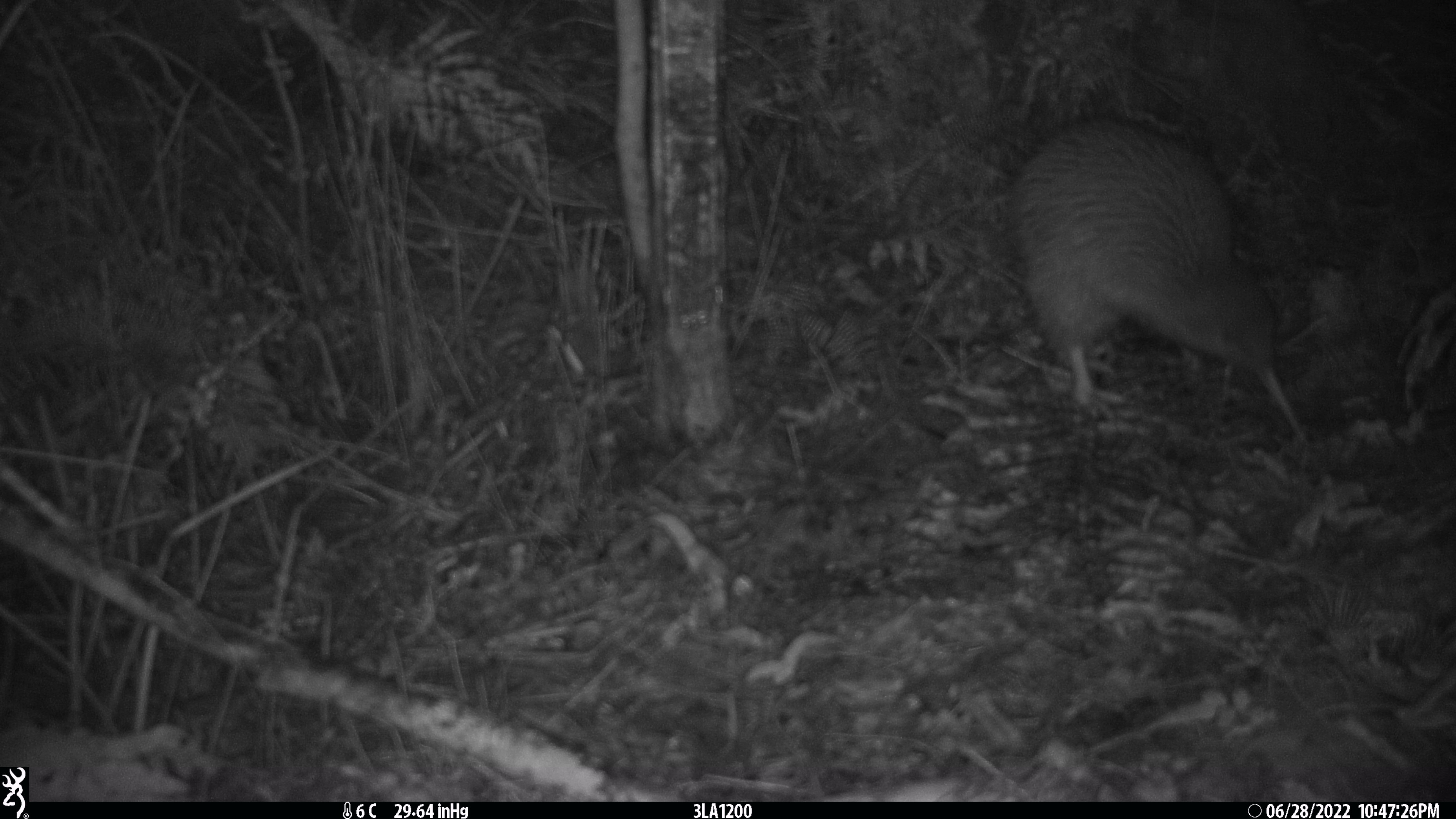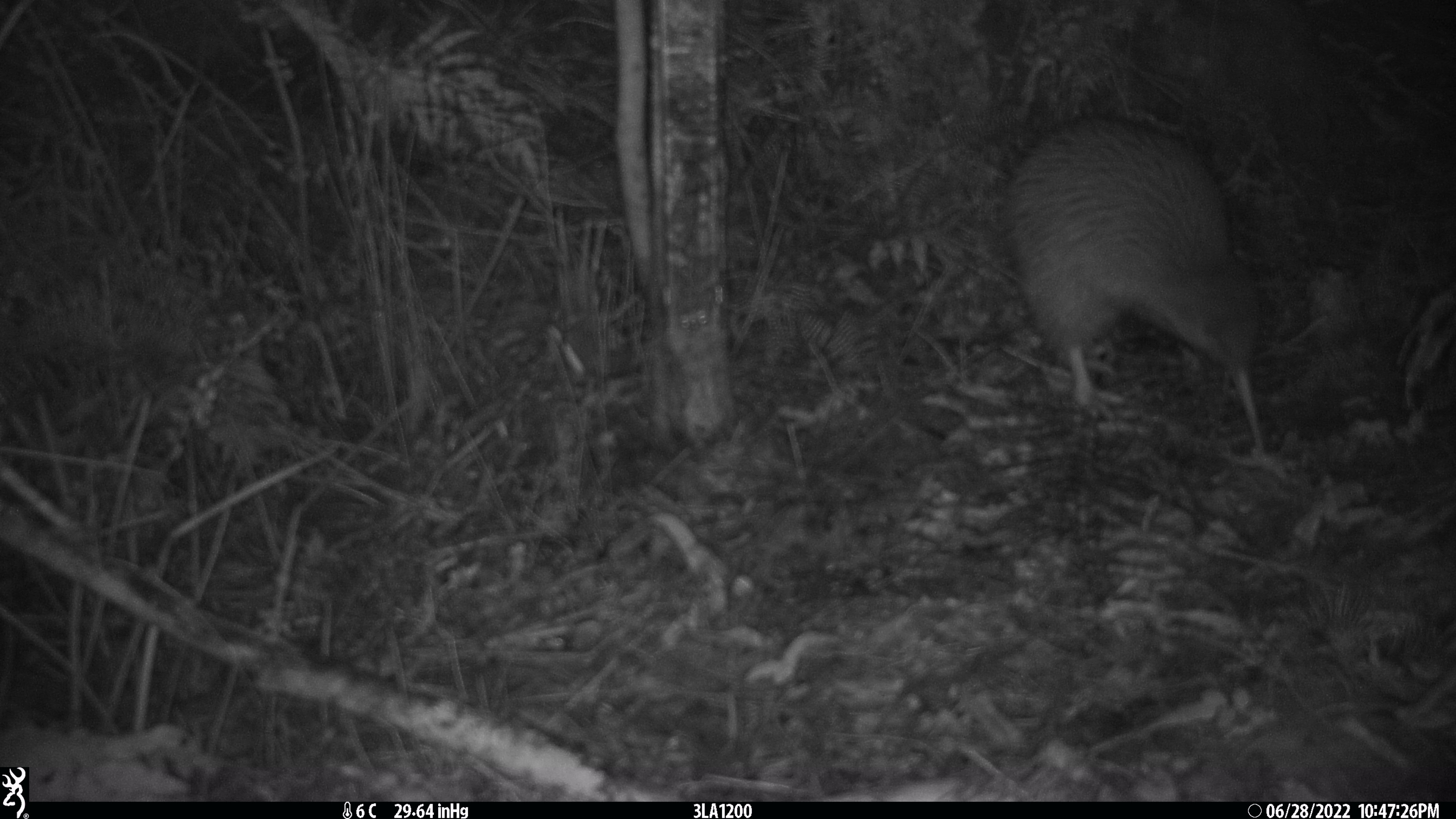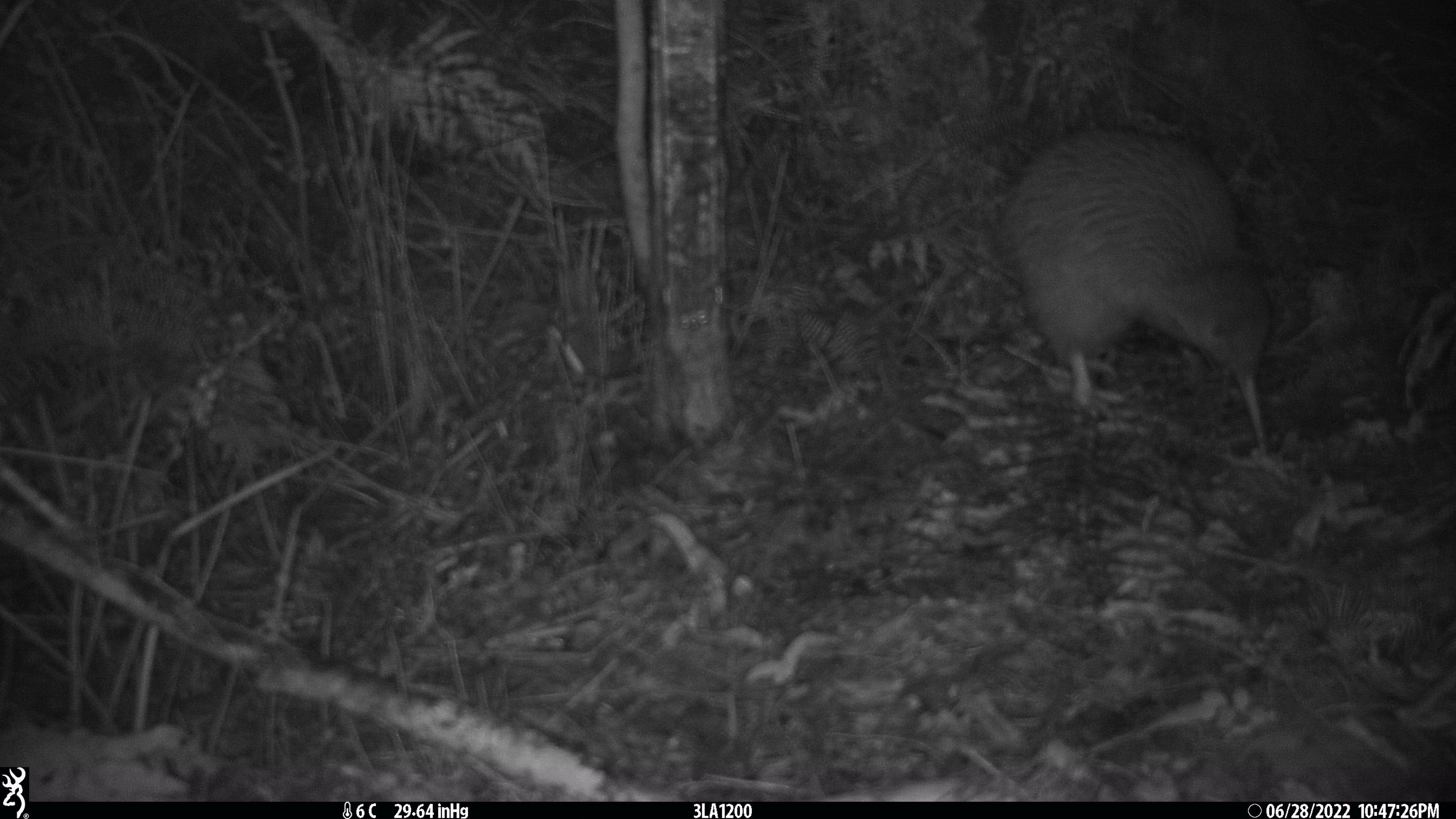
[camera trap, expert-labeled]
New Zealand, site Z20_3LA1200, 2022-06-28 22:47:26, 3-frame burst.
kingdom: Animalia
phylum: Chordata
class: Aves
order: Apterygiformes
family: Apterygidae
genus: Apteryx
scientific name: Apteryx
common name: kiwi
Kiwi (Apteryx).